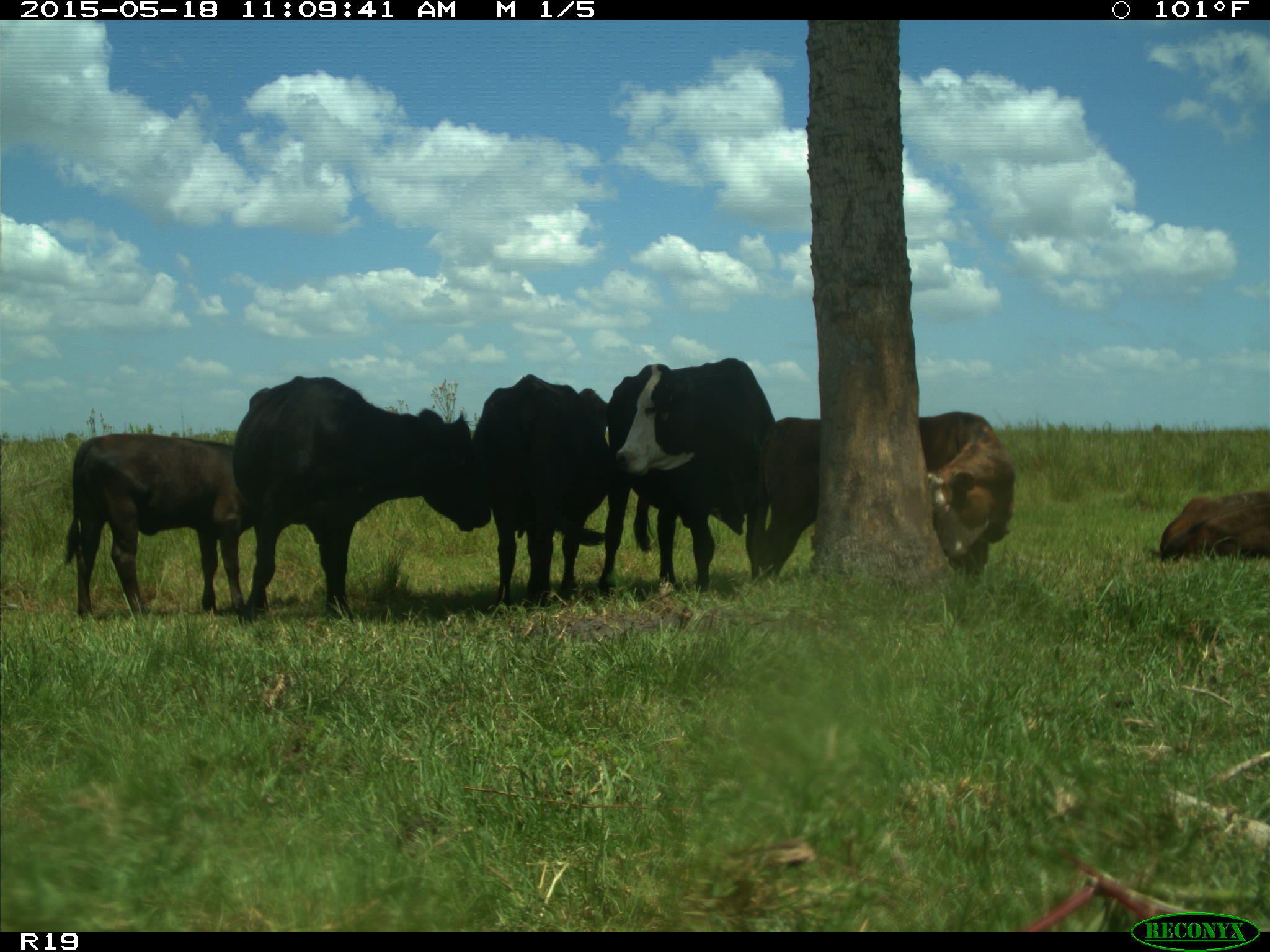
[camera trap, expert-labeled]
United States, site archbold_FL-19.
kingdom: Animalia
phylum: Chordata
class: Mammalia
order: Artiodactyla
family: Bovidae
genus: Bos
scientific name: Bos taurus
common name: domestic cow